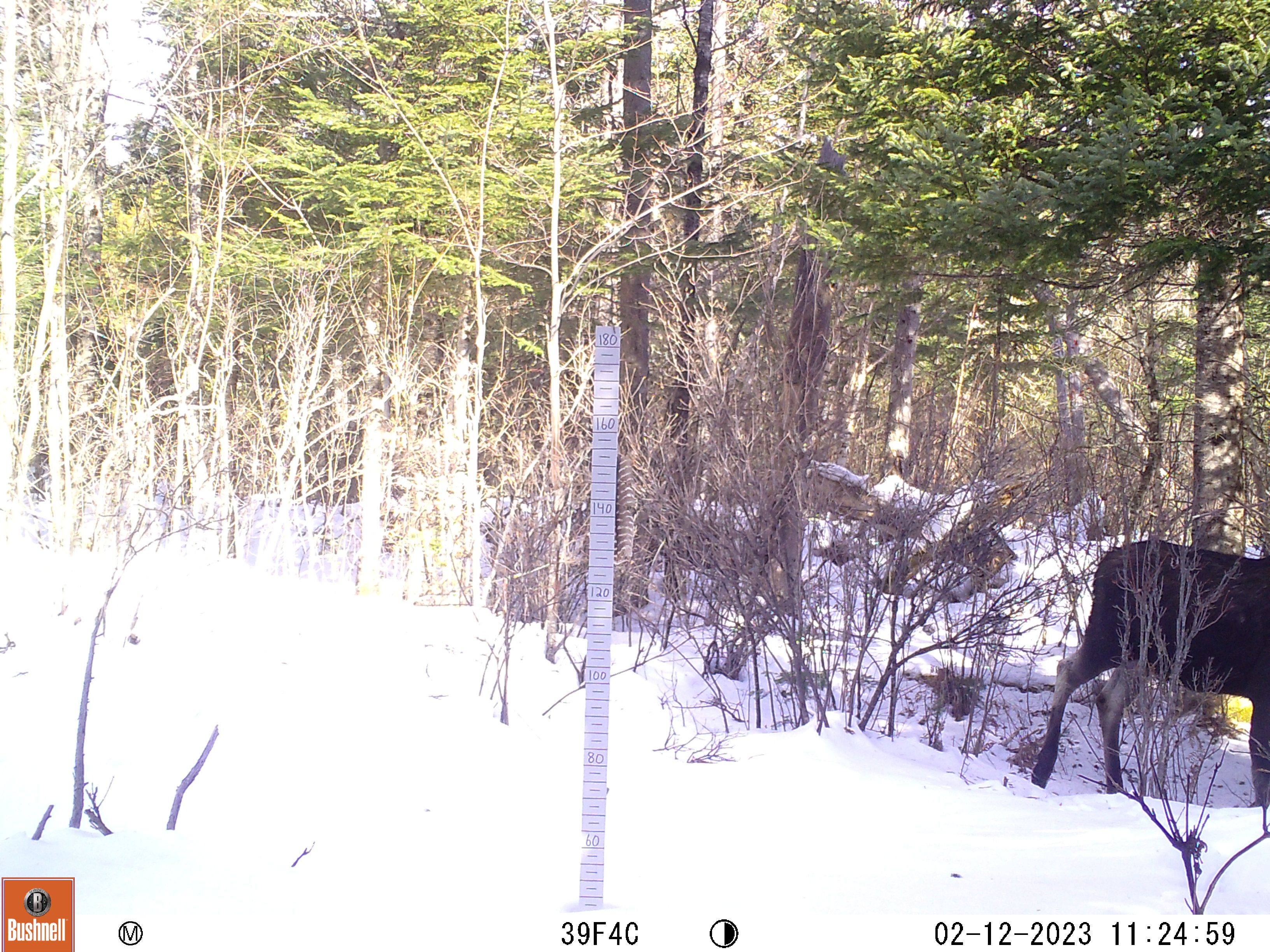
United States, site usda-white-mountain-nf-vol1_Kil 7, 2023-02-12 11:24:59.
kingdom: Animalia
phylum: Chordata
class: Mammalia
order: Artiodactyla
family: Cervidae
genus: Alces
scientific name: Alces alces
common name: moose